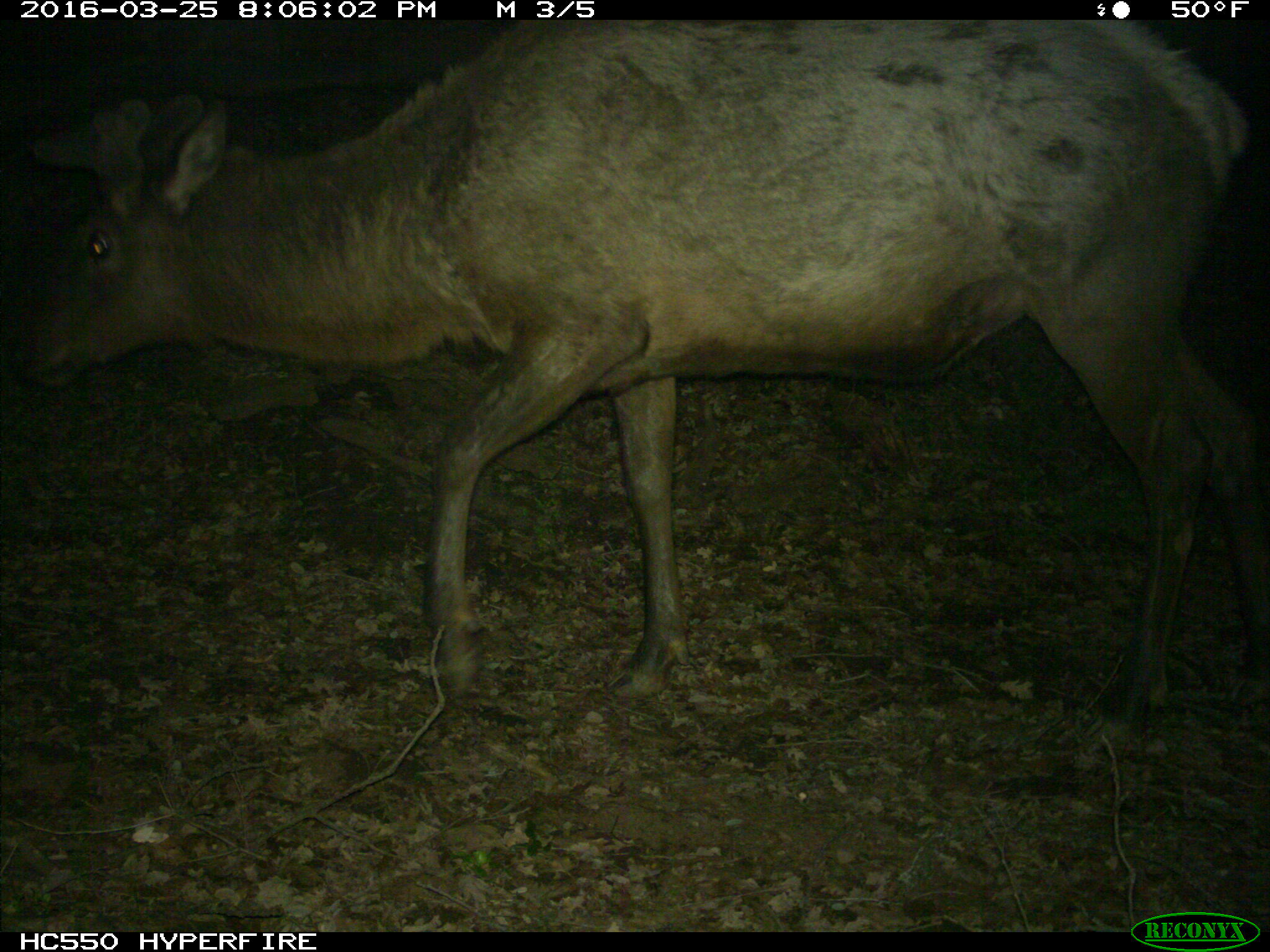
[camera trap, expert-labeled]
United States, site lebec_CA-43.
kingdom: Animalia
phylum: Chordata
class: Mammalia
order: Artiodactyla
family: Cervidae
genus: Cervus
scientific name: Cervus canadensis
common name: elk